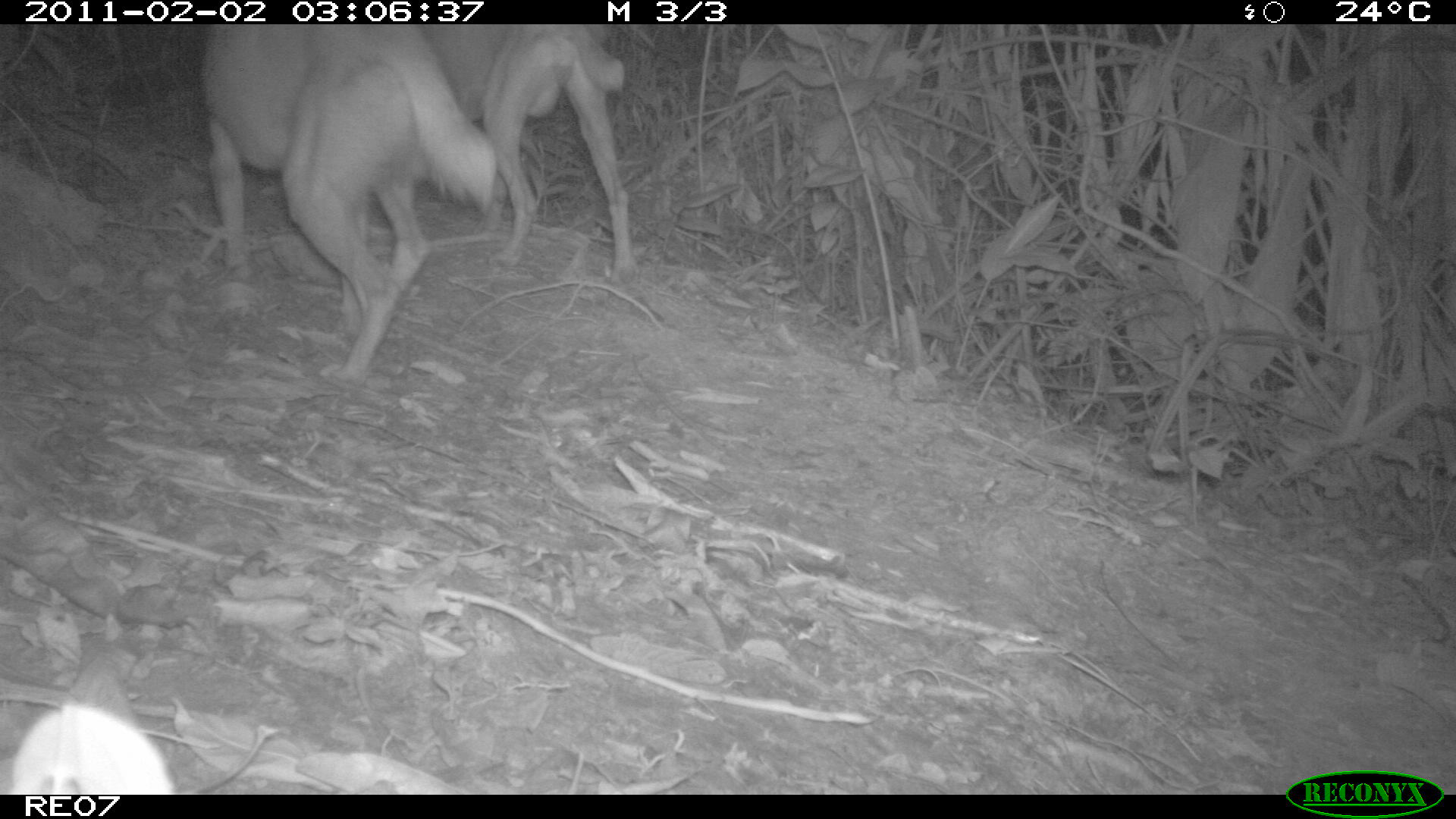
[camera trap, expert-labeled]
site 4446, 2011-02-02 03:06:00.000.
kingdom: Animalia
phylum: Chordata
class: Mammalia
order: Carnivora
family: Canidae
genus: Canis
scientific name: Canis familiaris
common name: domestic dog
Canis familiaris (domestic dog), count 2.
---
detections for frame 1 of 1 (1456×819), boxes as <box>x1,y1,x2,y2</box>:
canis familiaris: <box>196,21,499,384</box>; <box>418,21,629,285</box>